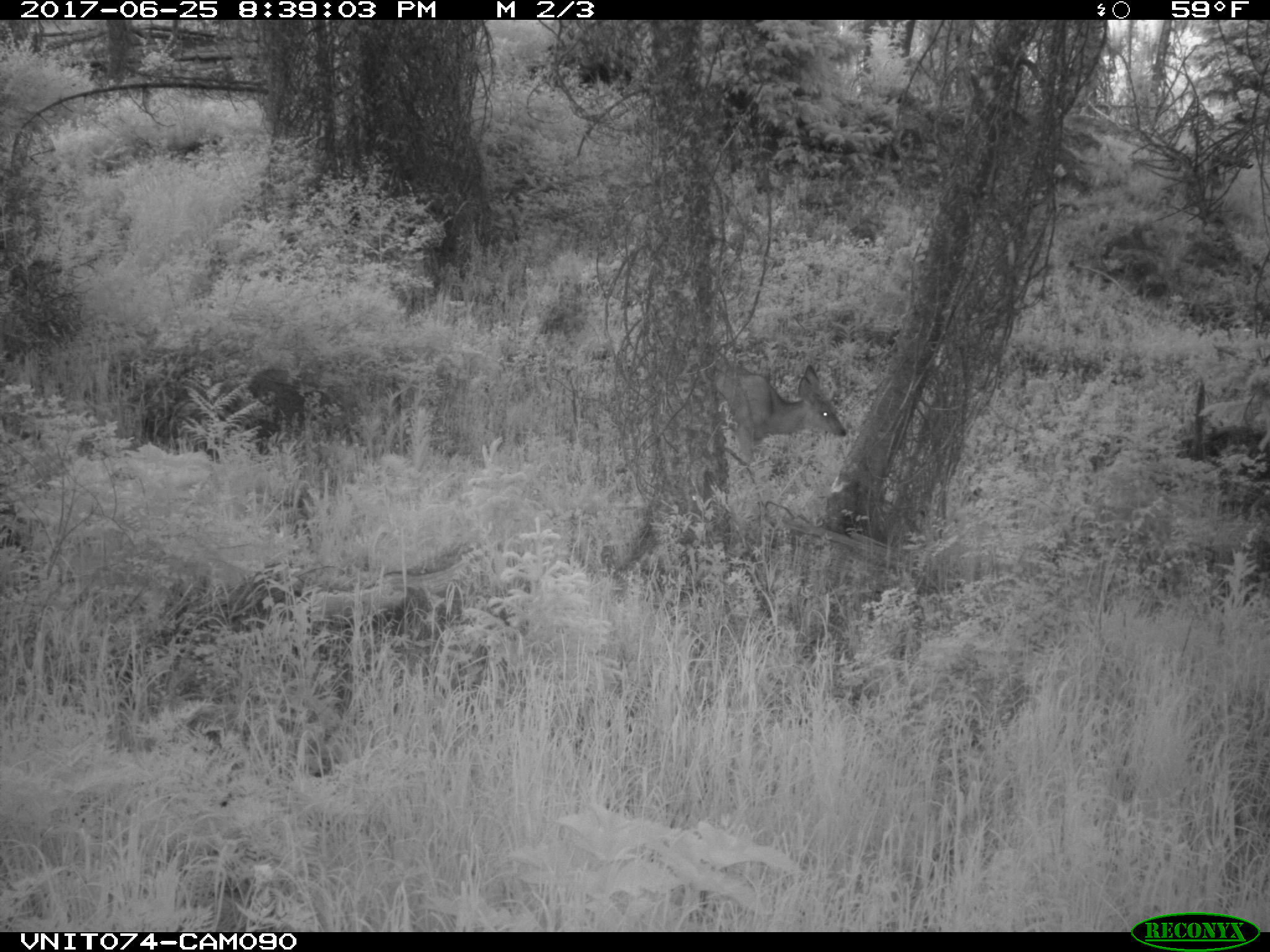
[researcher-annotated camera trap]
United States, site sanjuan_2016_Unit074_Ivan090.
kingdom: Animalia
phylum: Chordata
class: Mammalia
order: Artiodactyla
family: Cervidae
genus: Odocoileus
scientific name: Odocoileus hemionus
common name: mule deer